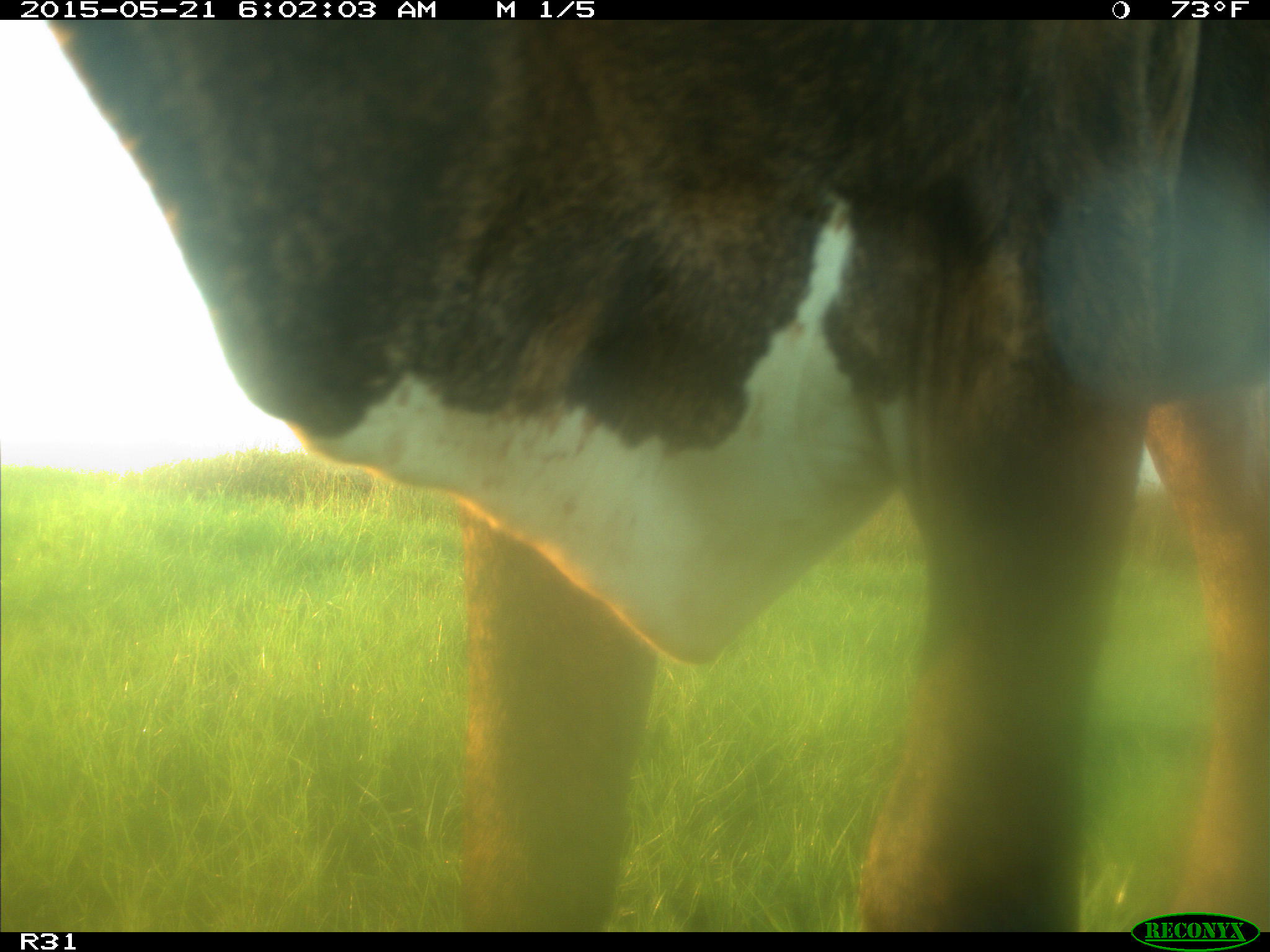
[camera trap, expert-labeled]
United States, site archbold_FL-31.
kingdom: Animalia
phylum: Chordata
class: Mammalia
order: Artiodactyla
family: Bovidae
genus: Bos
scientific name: Bos taurus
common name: domestic cow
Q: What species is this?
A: Bos taurus (domestic cow).